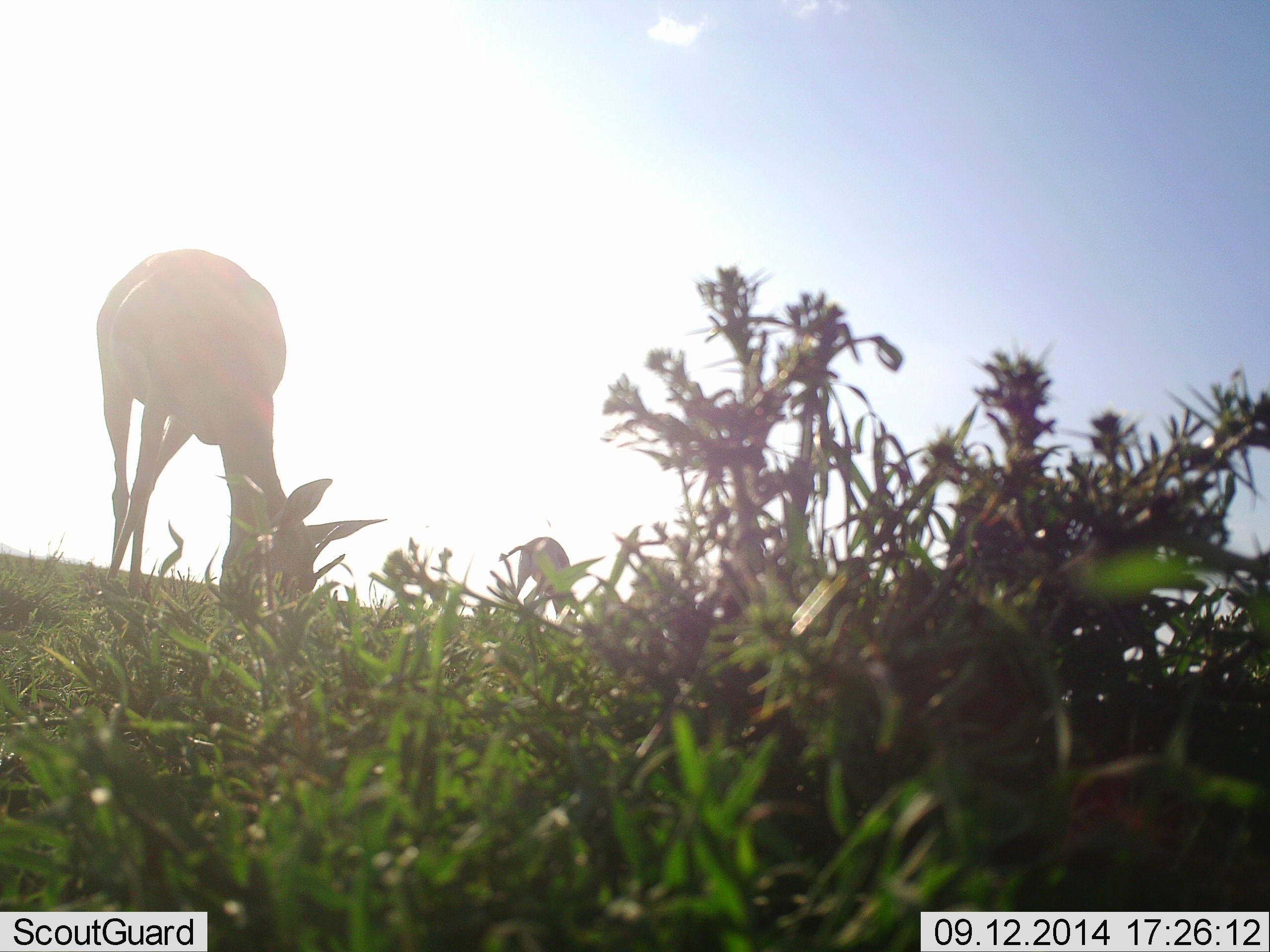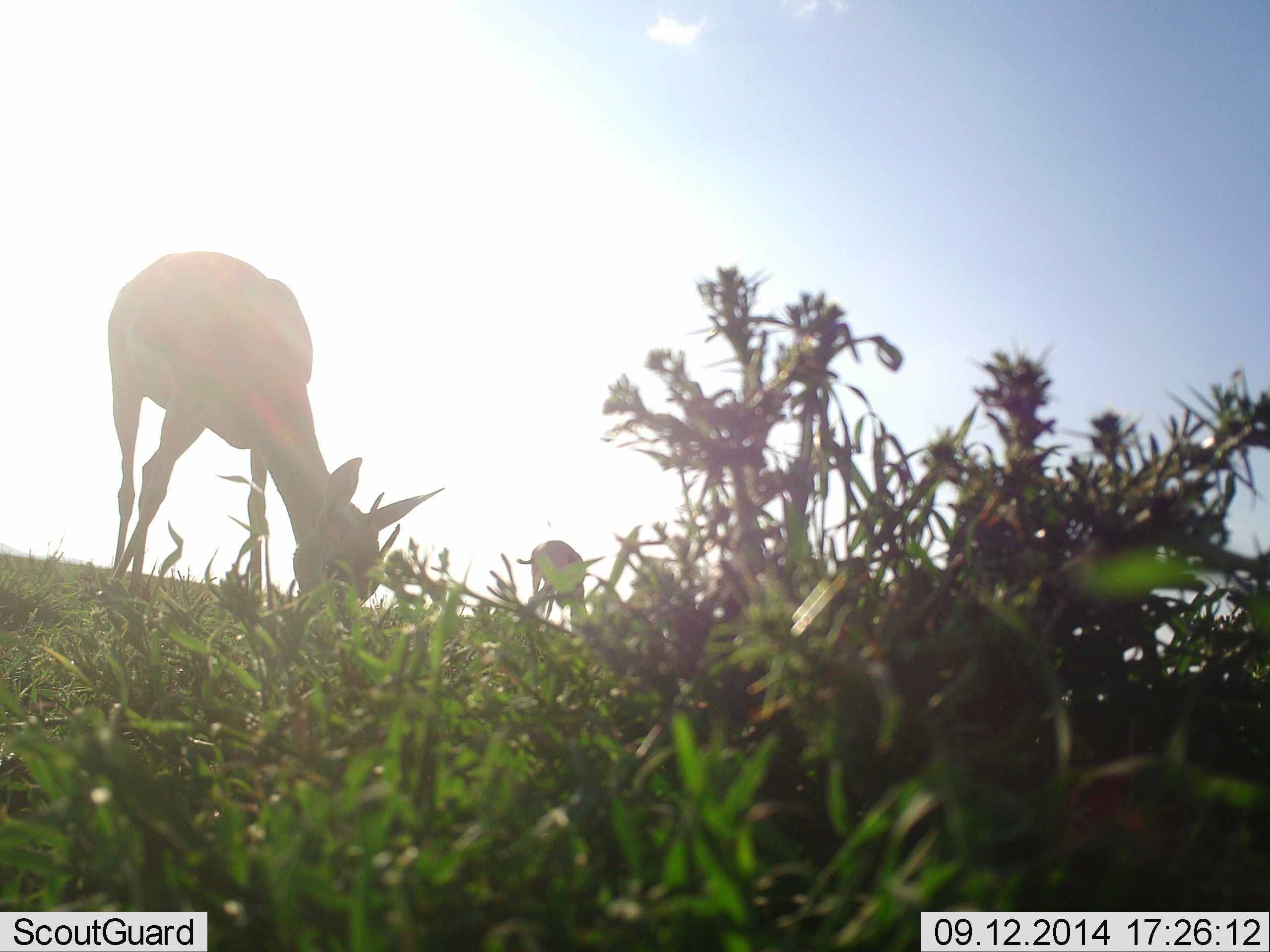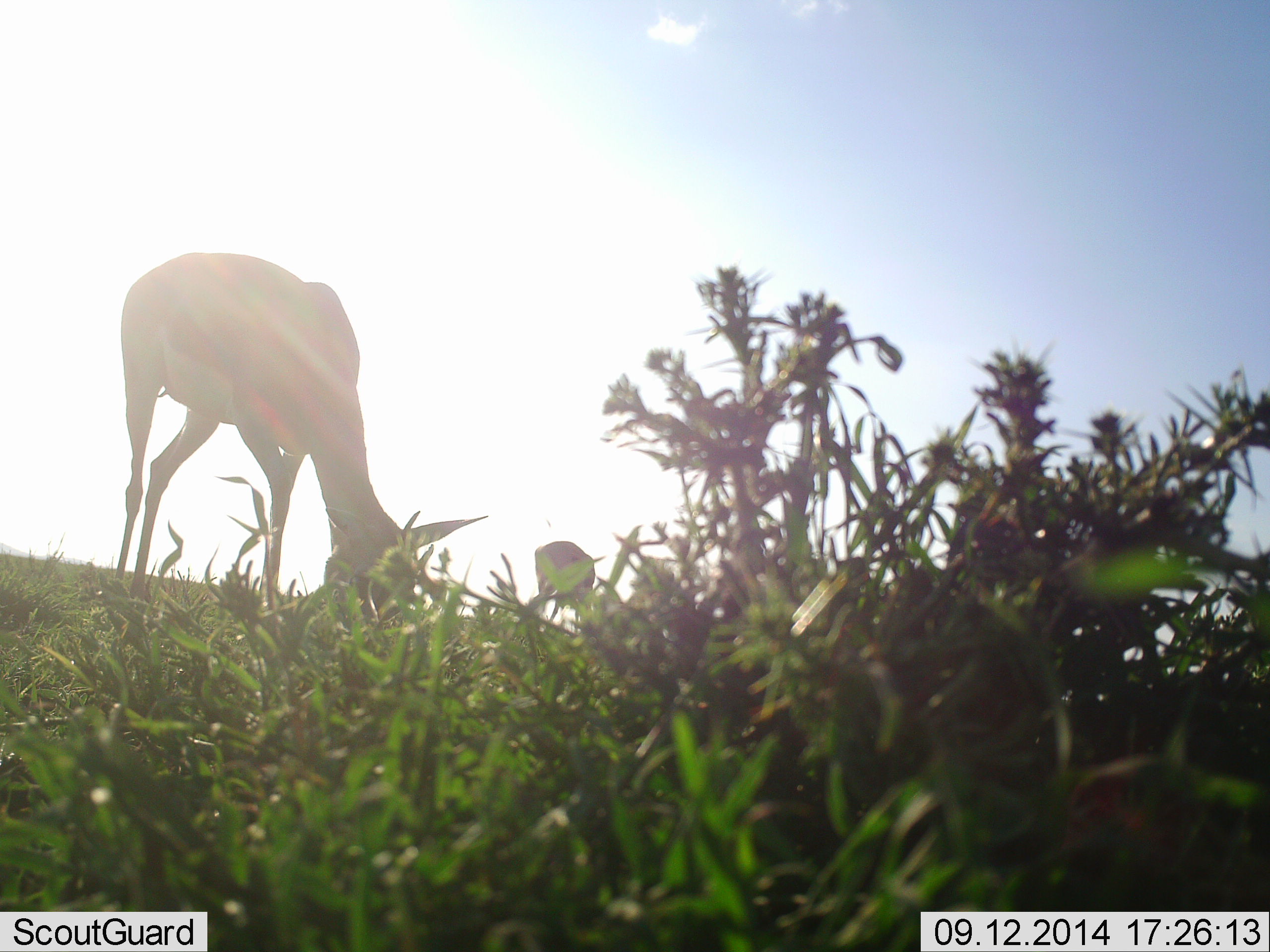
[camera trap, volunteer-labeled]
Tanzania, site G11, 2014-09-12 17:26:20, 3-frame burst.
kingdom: Animalia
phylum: Chordata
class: Mammalia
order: Artiodactyla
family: Bovidae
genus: Eudorcas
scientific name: Eudorcas thomsonii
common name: thomson's gazelle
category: gazellethomsons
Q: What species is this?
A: Gazellethomsons (thomson's gazelle) (Eudorcas thomsonii).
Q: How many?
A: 2.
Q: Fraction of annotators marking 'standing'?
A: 0%.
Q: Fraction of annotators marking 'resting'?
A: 0%.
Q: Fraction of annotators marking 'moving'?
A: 0%.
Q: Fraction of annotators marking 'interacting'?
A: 0%.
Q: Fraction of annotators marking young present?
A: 0%.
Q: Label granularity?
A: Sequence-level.